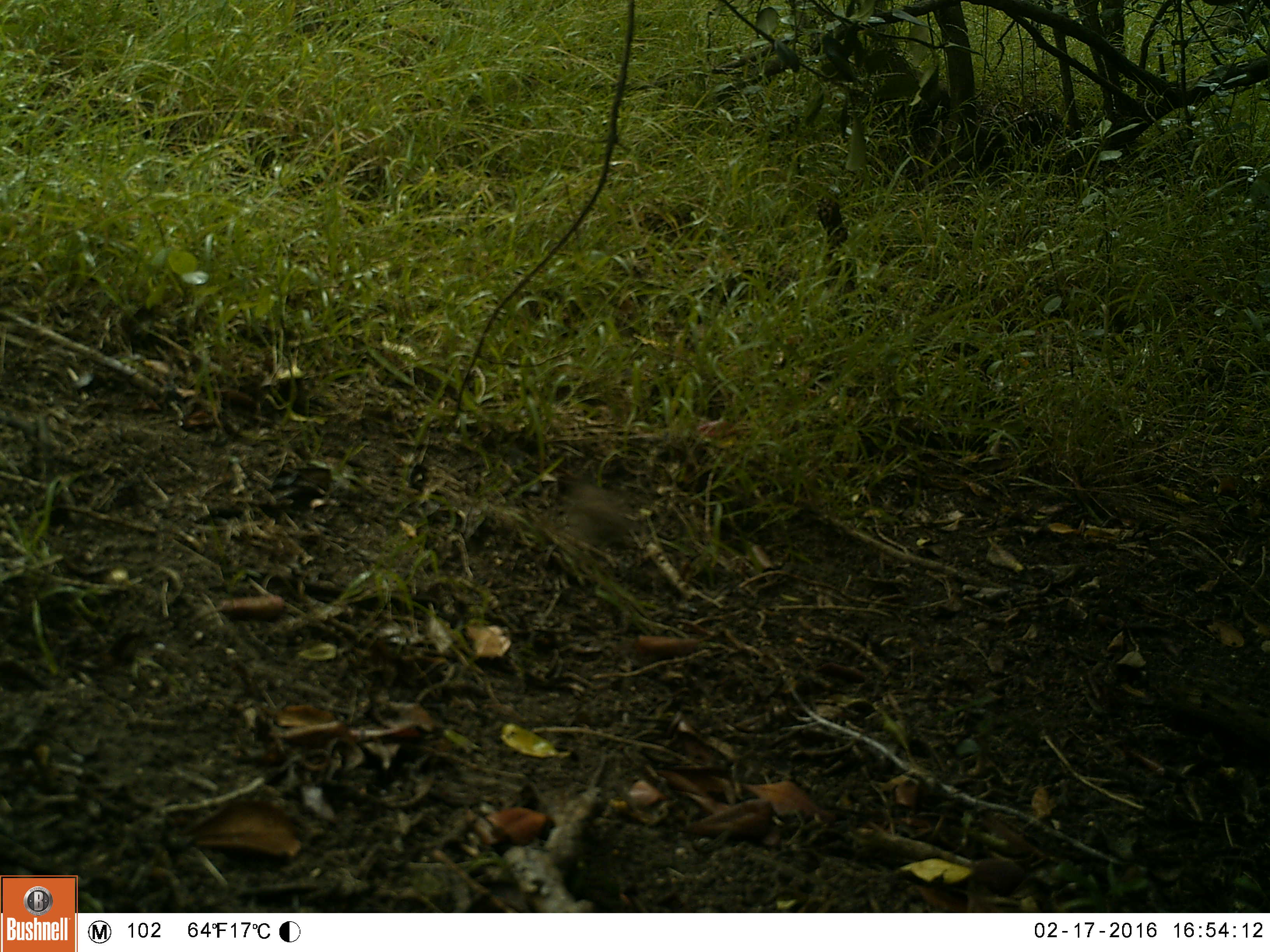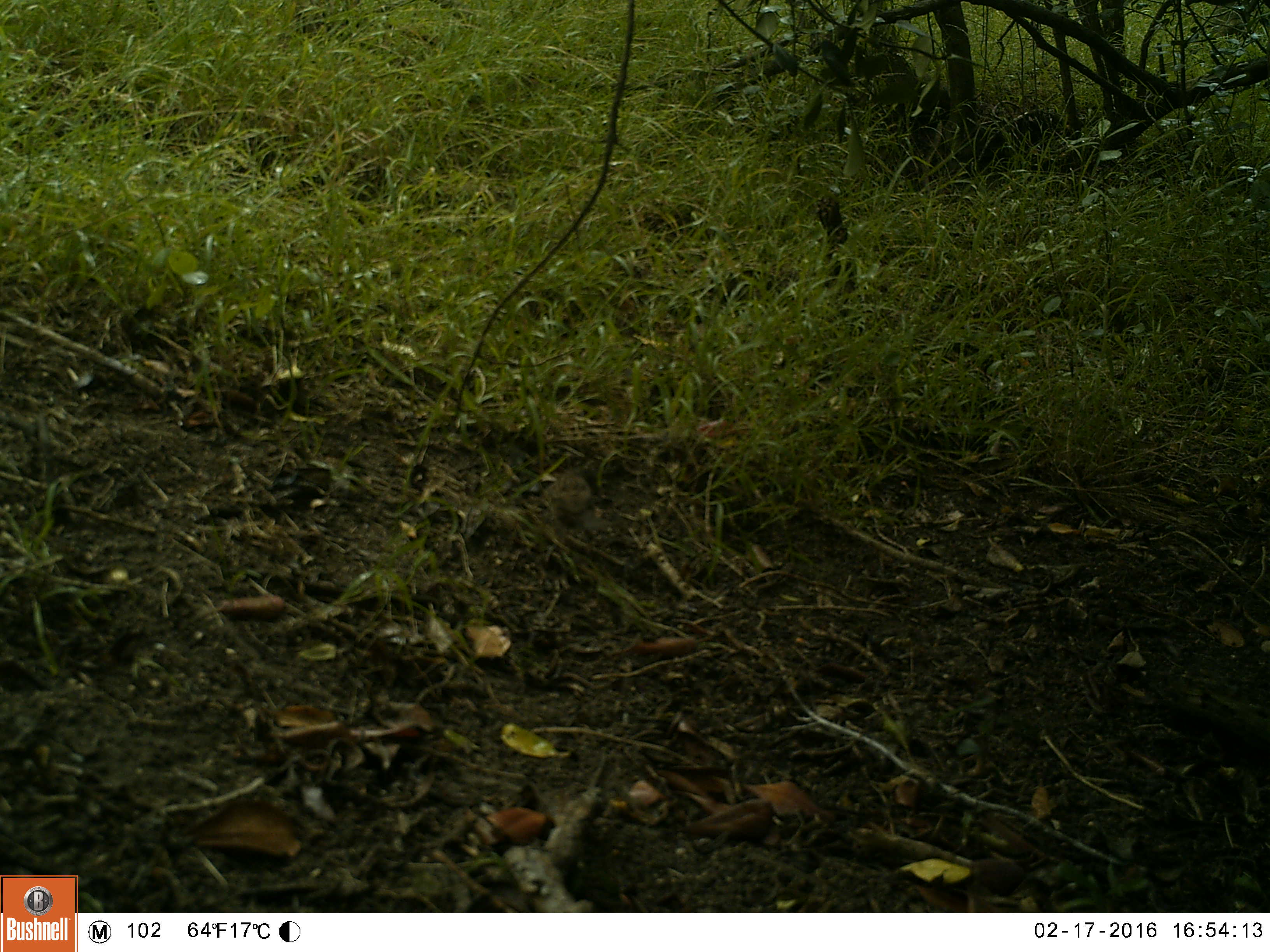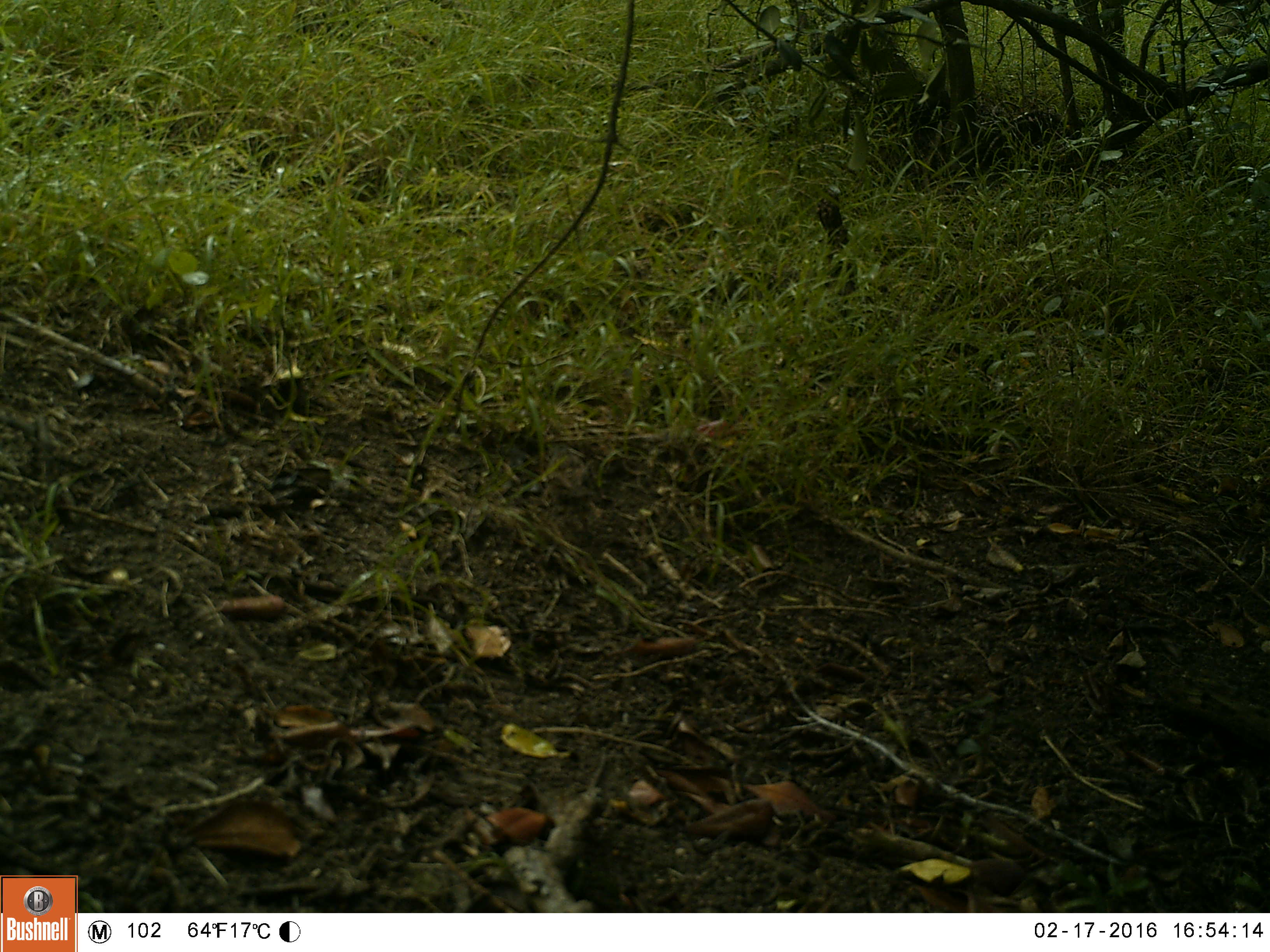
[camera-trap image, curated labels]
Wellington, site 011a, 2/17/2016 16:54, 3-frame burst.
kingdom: Animalia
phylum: Chordata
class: Aves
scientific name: Aves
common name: bird